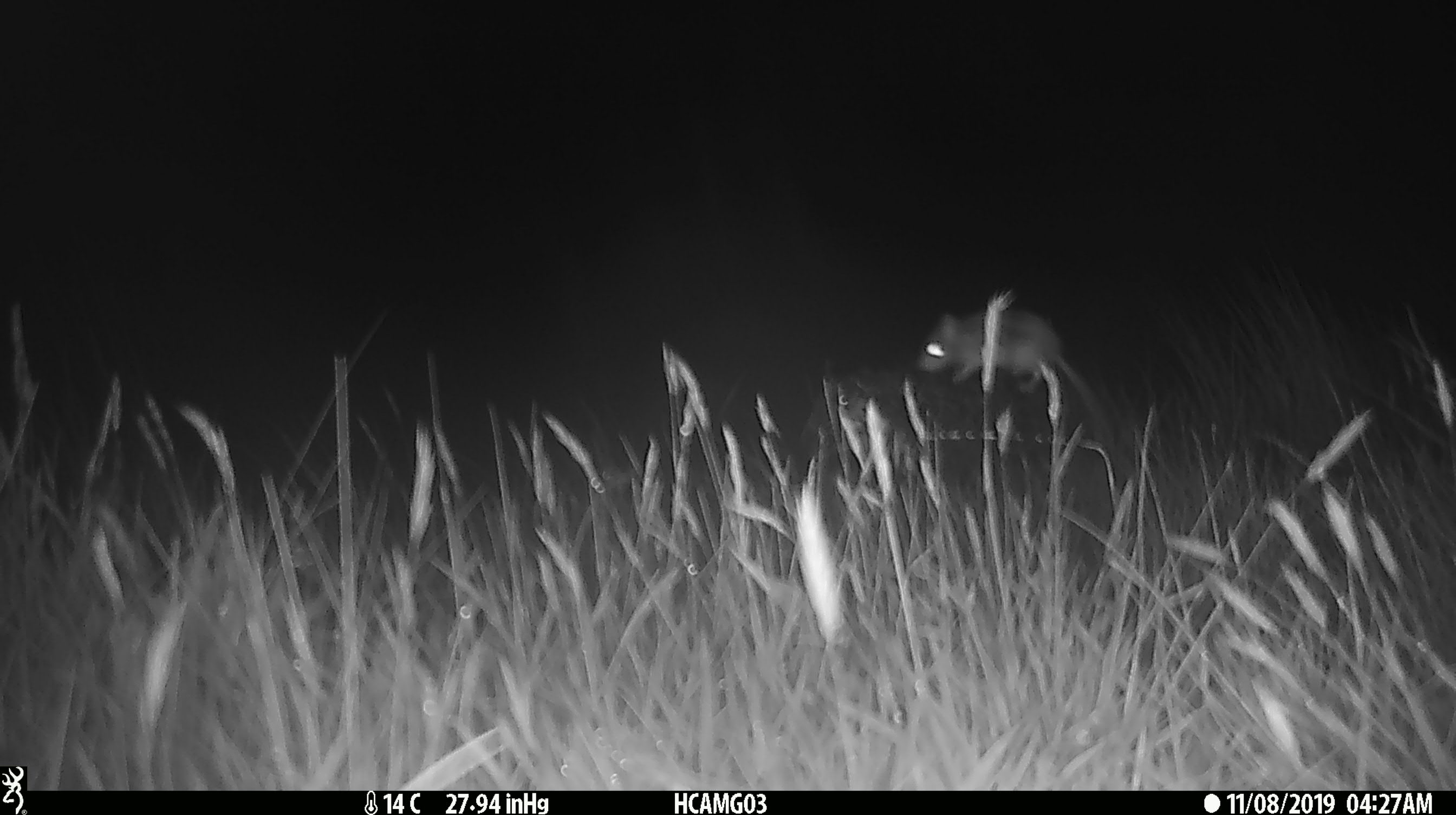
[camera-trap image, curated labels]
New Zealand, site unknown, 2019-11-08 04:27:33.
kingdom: Animalia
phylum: Chordata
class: Mammalia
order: Rodentia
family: Muridae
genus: Mus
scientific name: Mus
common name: mouse